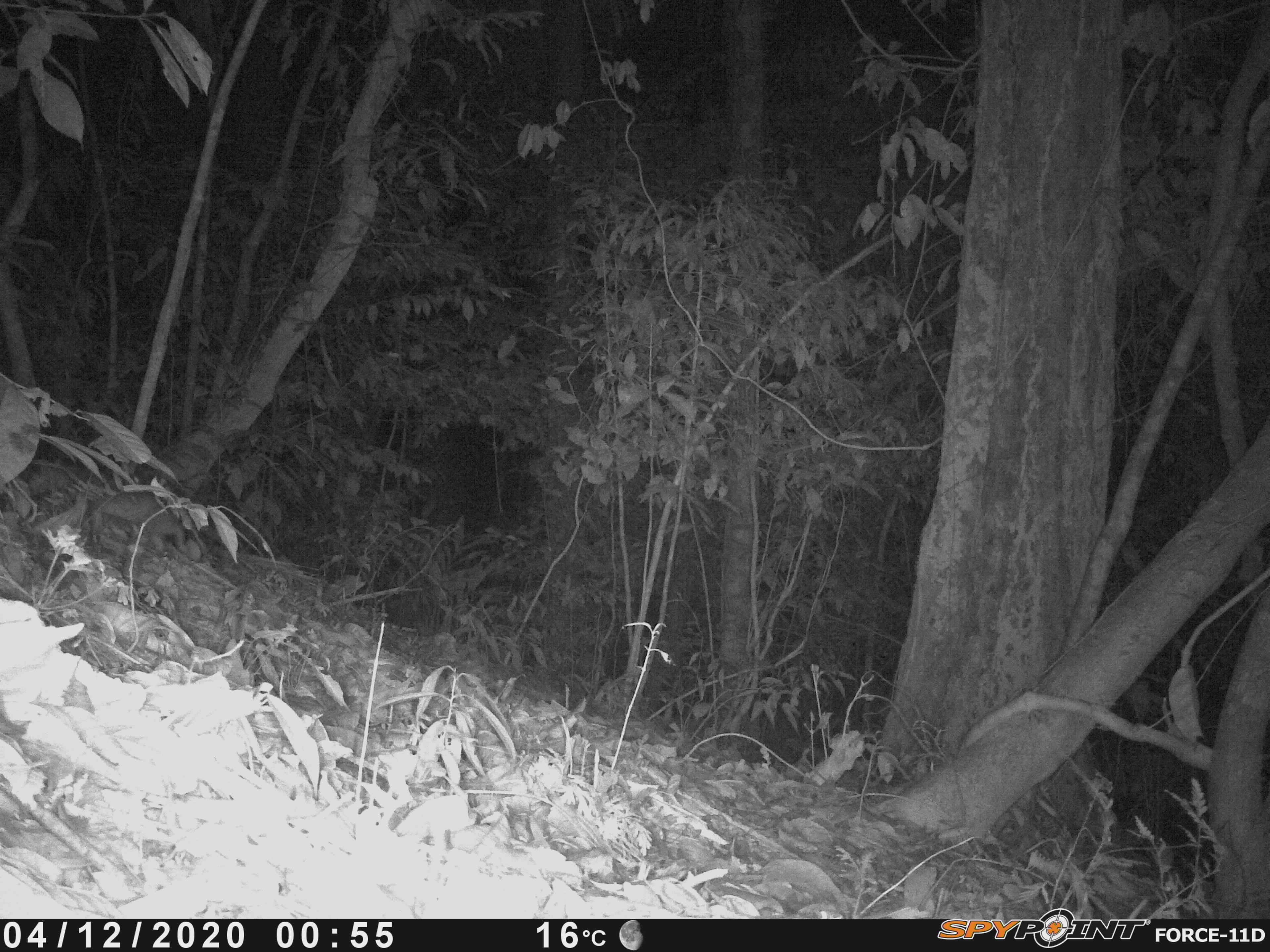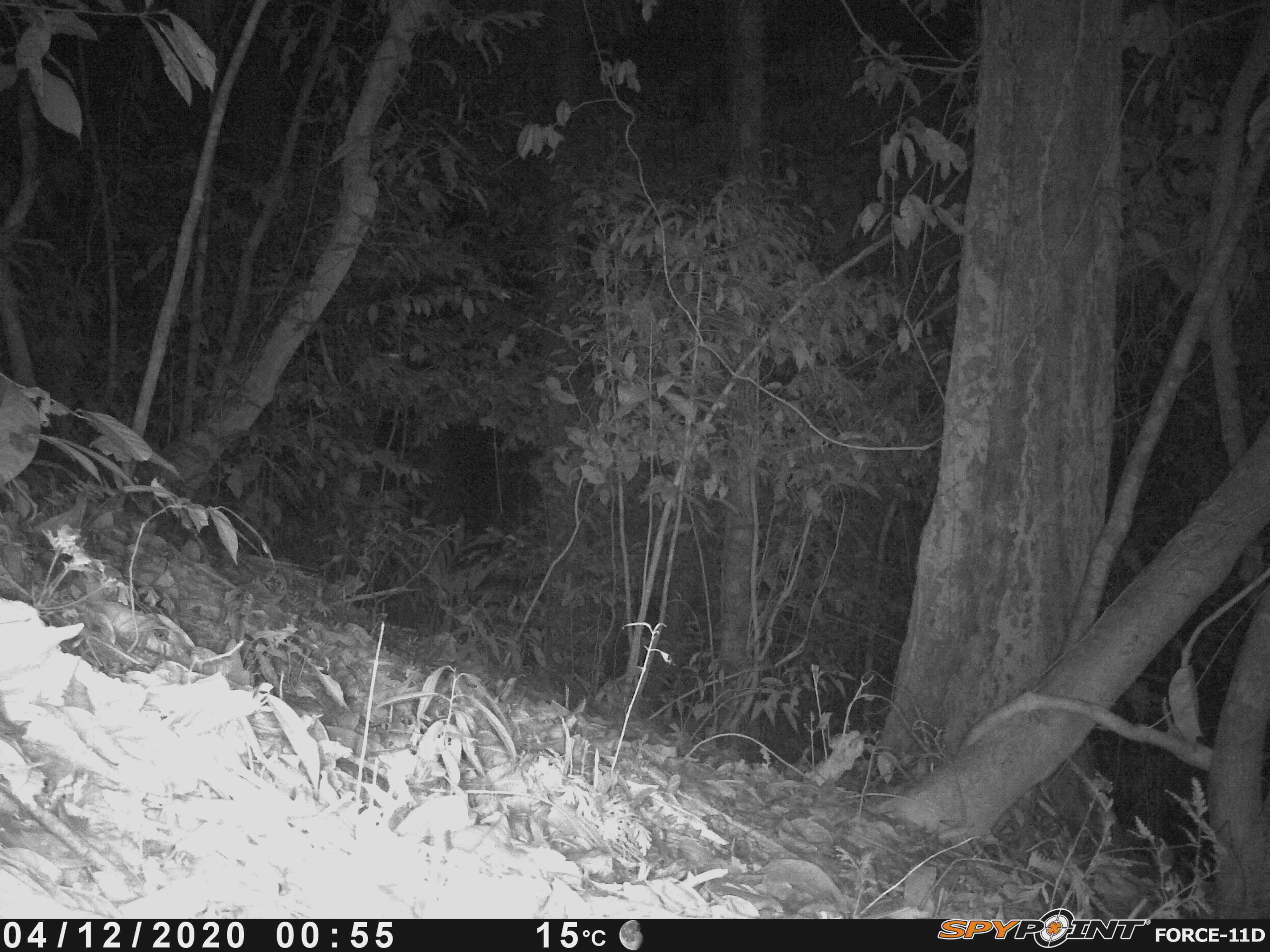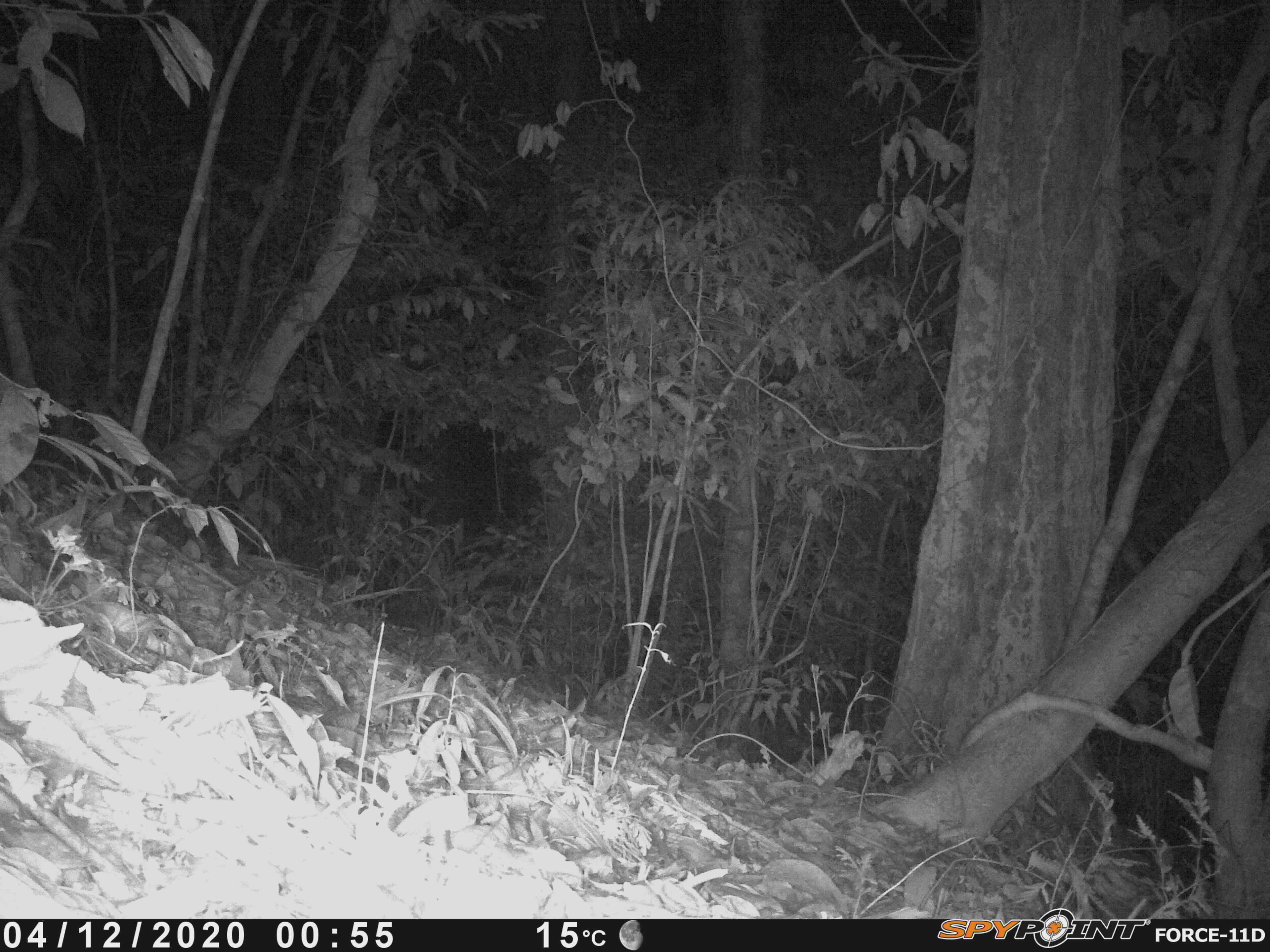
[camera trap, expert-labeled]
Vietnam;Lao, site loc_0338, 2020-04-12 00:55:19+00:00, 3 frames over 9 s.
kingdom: Animalia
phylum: Chordata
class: Mammalia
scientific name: Mammalia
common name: mammal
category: unidentified small mammal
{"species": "unidentified small mammal (mammal) (Mammalia)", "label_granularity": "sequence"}